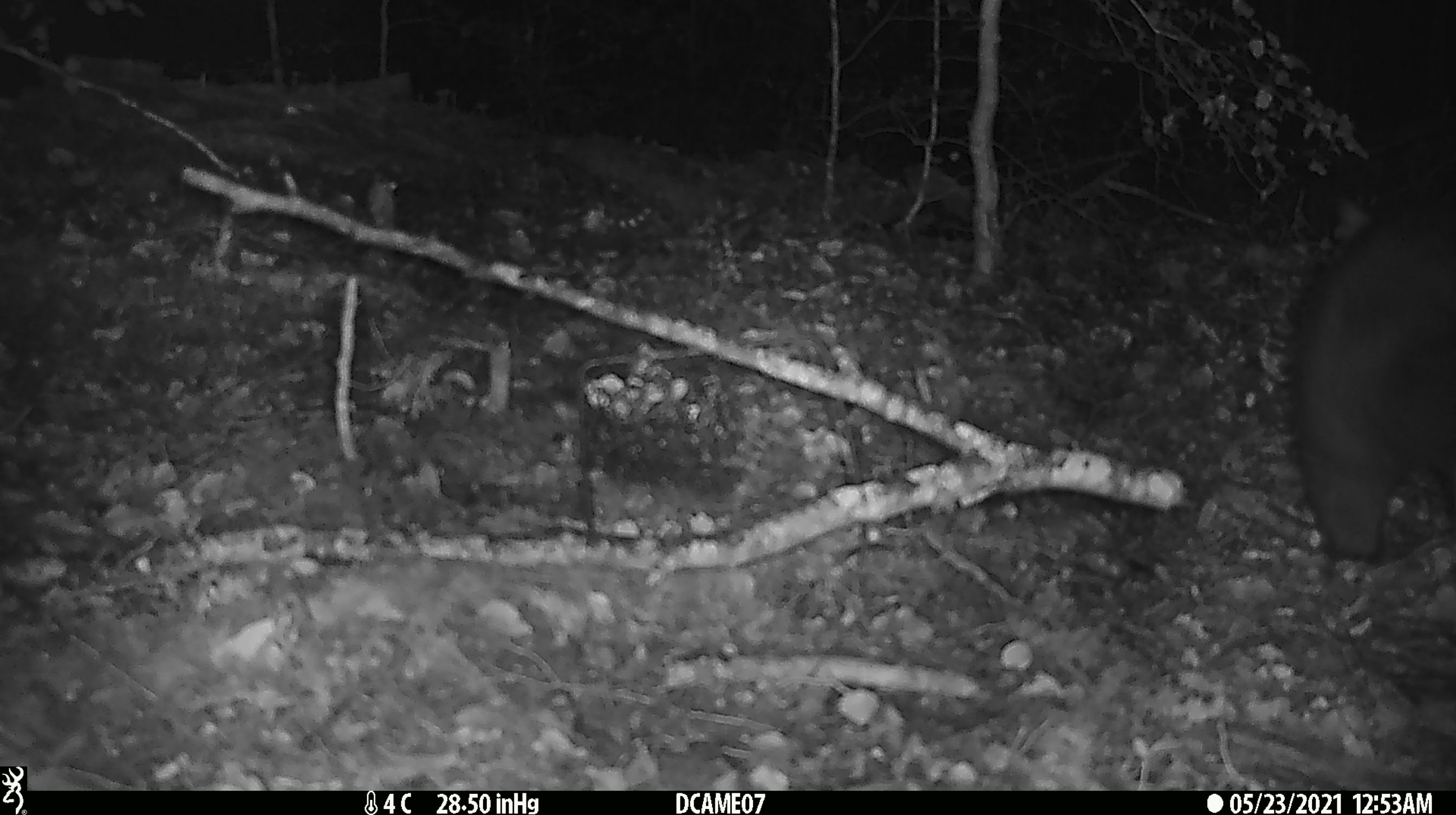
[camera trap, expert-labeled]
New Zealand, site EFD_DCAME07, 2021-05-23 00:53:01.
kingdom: Animalia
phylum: Chordata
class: Mammalia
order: Diprotodontia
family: Phalangeridae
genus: Trichosurus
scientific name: Trichosurus vulpecula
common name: common brushtail possum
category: possum